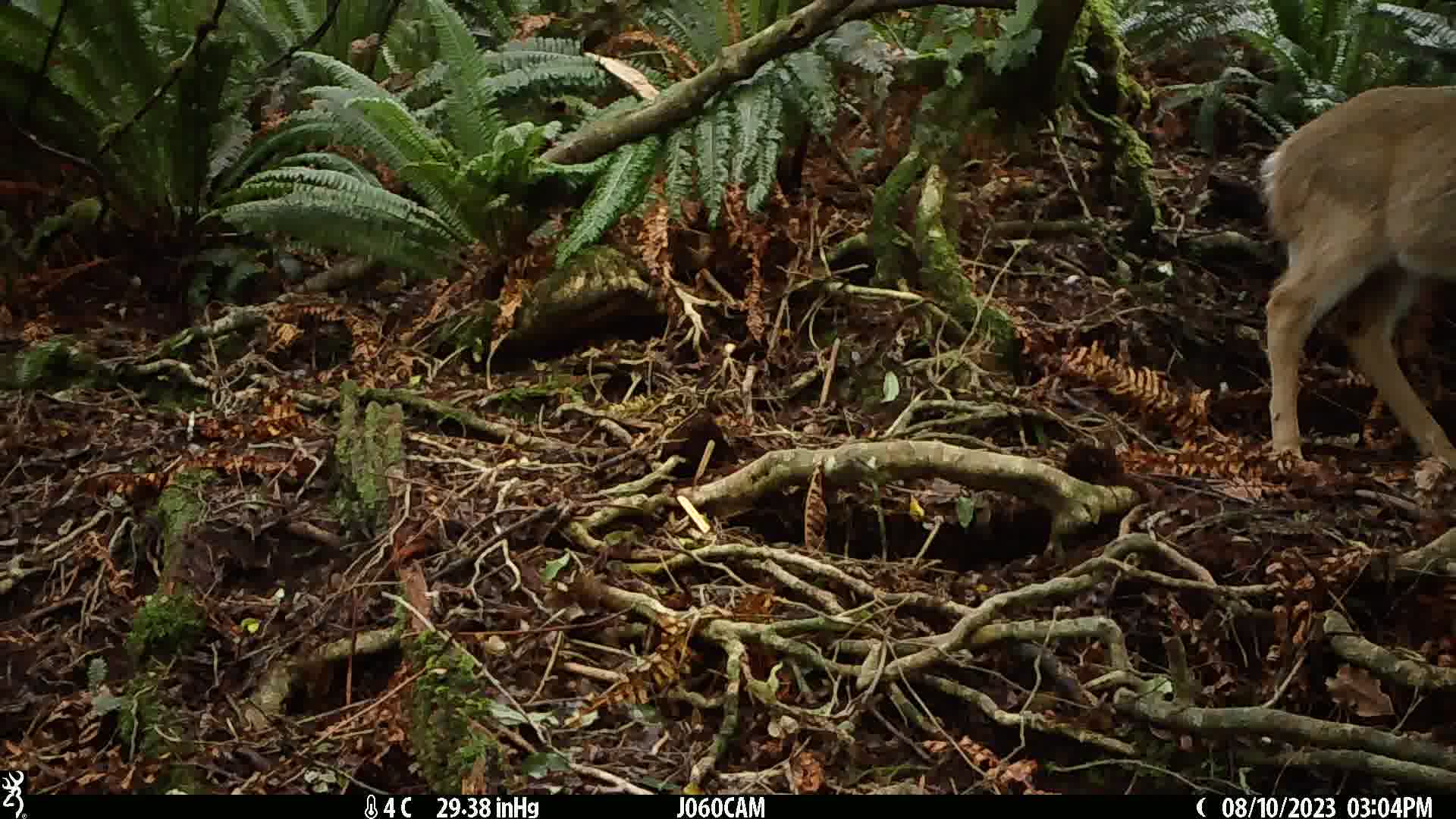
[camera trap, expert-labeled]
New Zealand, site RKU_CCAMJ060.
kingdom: Animalia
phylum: Chordata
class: Mammalia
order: Artiodactyla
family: Cervidae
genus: Odocoileus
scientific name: Odocoileus virginianus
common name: white-tailed deer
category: white tailed deer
White tailed deer (white-tailed deer) (Odocoileus virginianus).